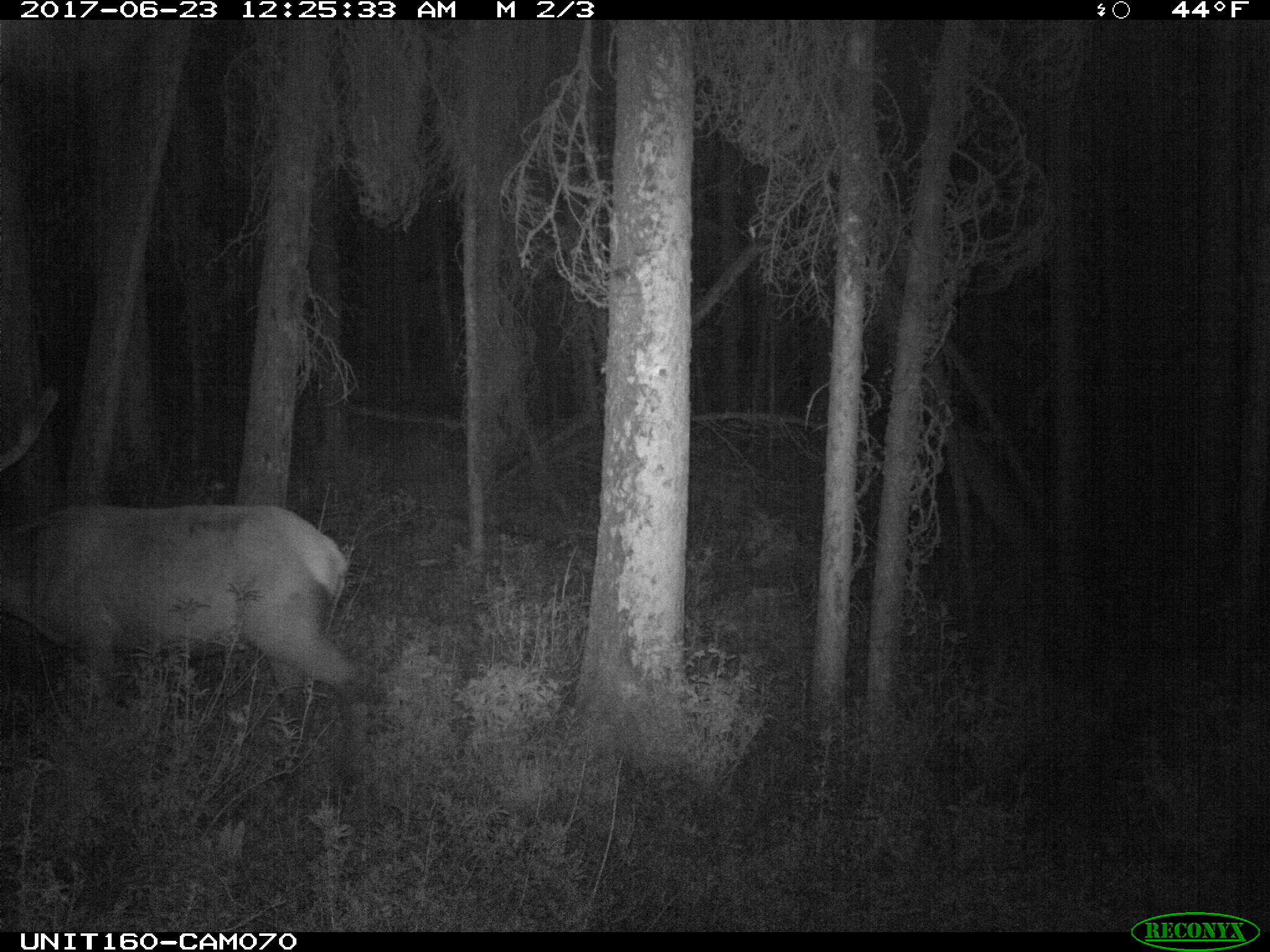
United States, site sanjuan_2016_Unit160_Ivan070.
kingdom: Animalia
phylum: Chordata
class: Mammalia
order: Artiodactyla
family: Cervidae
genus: Cervus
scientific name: Cervus elaphus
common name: red deer